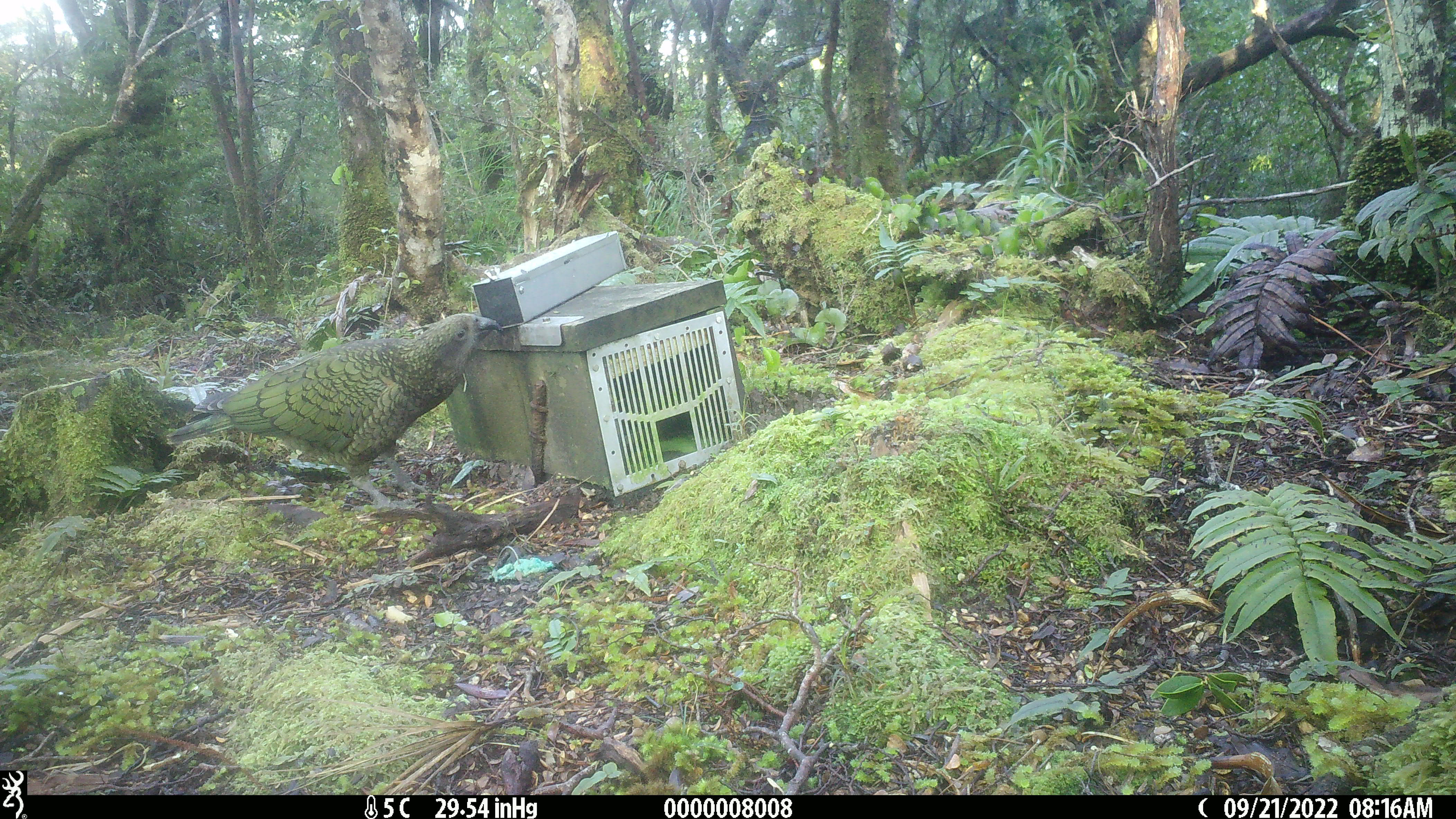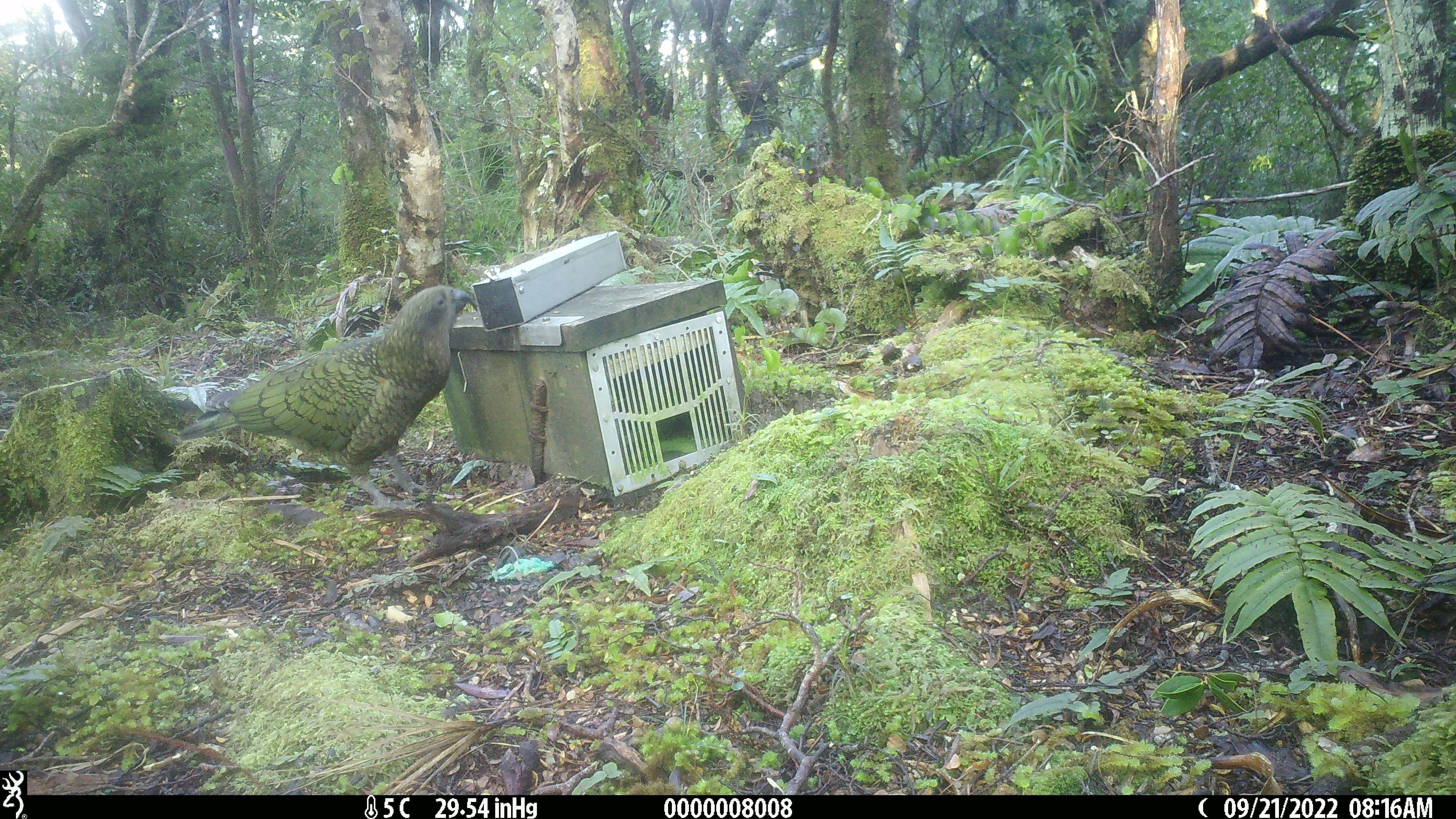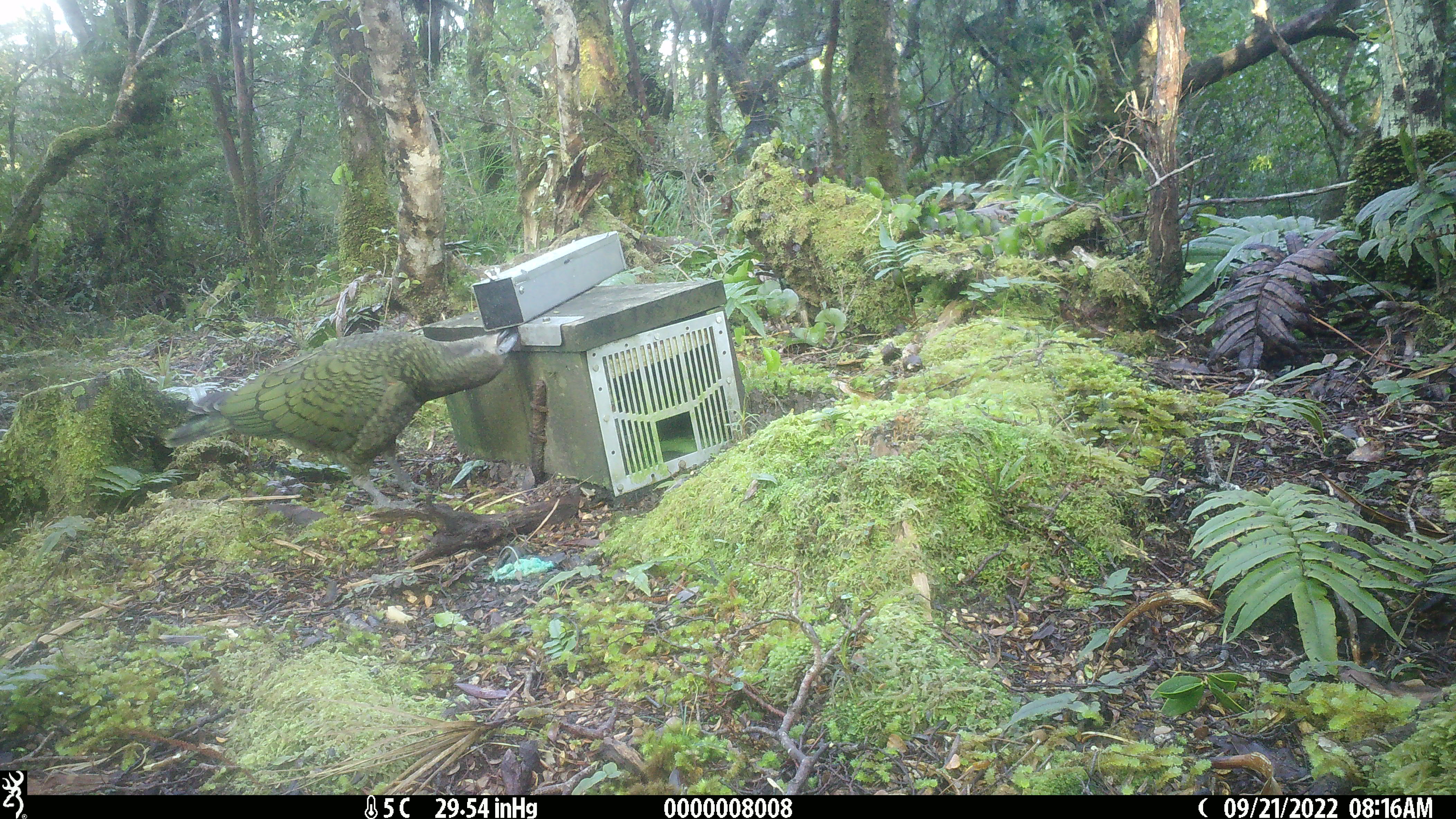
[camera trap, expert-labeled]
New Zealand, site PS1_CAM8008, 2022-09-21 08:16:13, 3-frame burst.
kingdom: Animalia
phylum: Chordata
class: Aves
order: Psittaciformes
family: Strigopidae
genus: Nestor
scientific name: Nestor notabilis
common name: kea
Kea (Nestor notabilis).